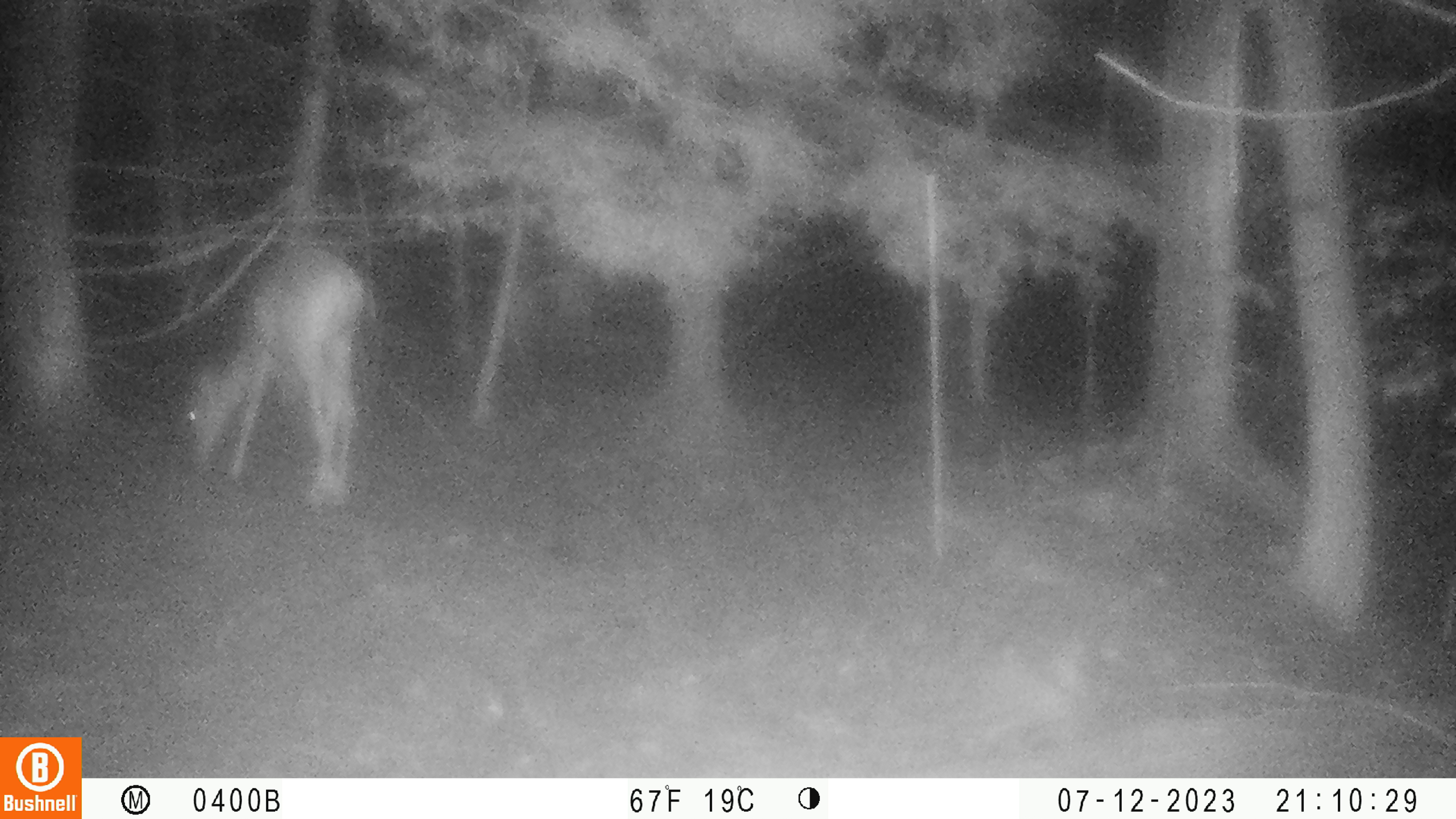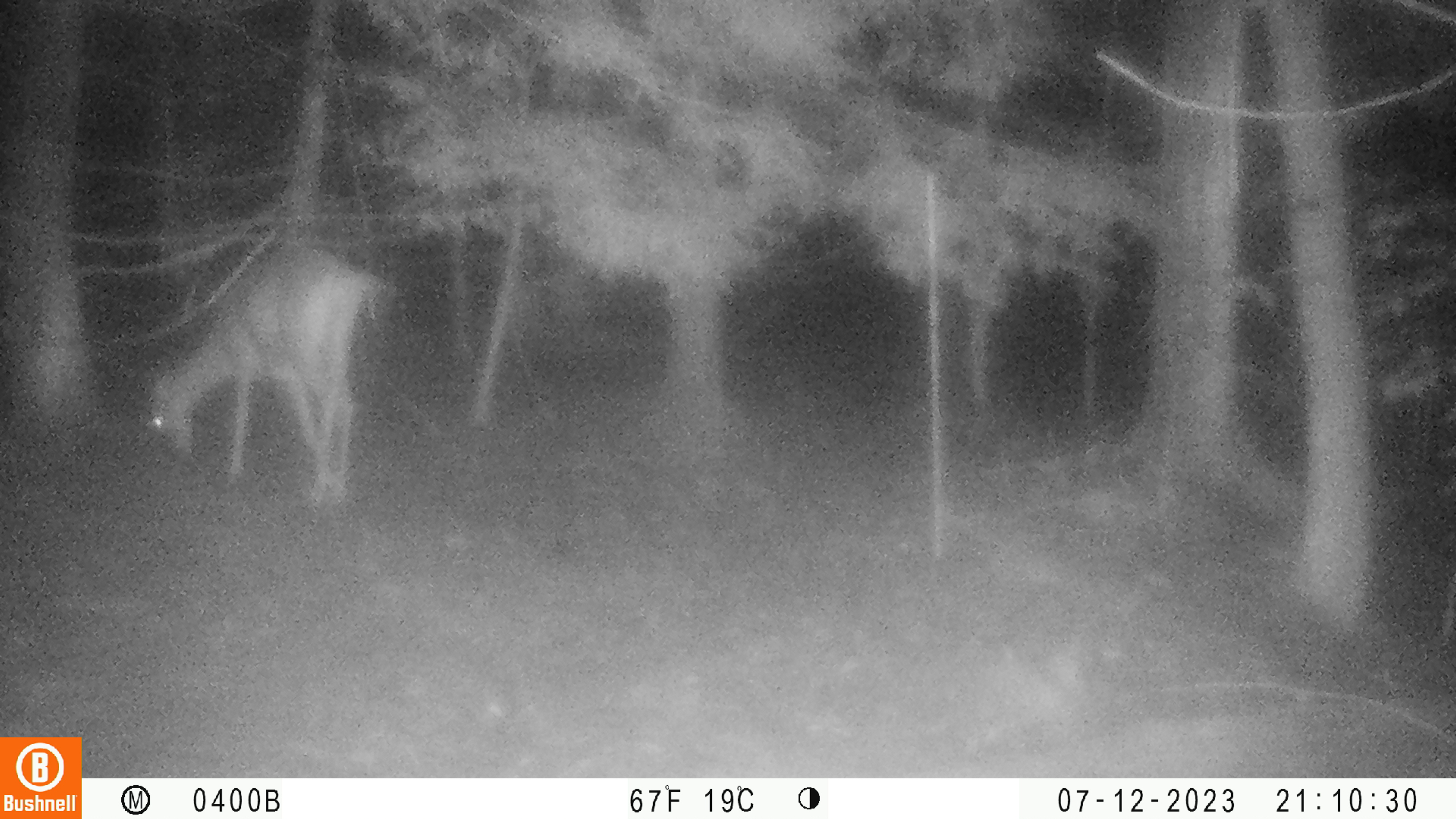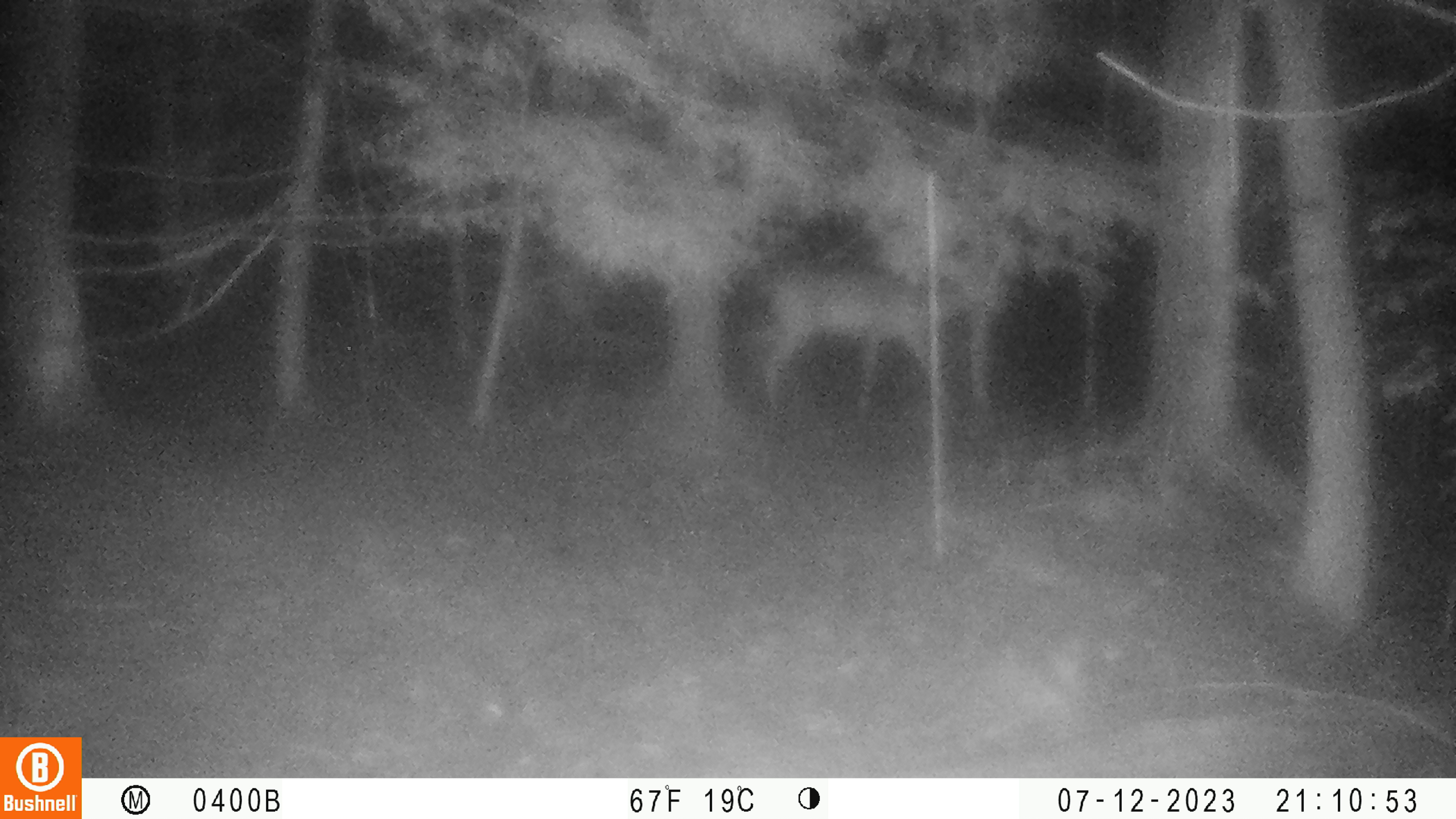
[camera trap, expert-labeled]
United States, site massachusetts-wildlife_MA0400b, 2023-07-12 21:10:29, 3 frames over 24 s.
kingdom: Animalia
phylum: Chordata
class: Mammalia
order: Artiodactyla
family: Cervidae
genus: Odocoileus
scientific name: Odocoileus virginianus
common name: white-tailed deer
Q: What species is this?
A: White-tailed deer (Odocoileus virginianus).